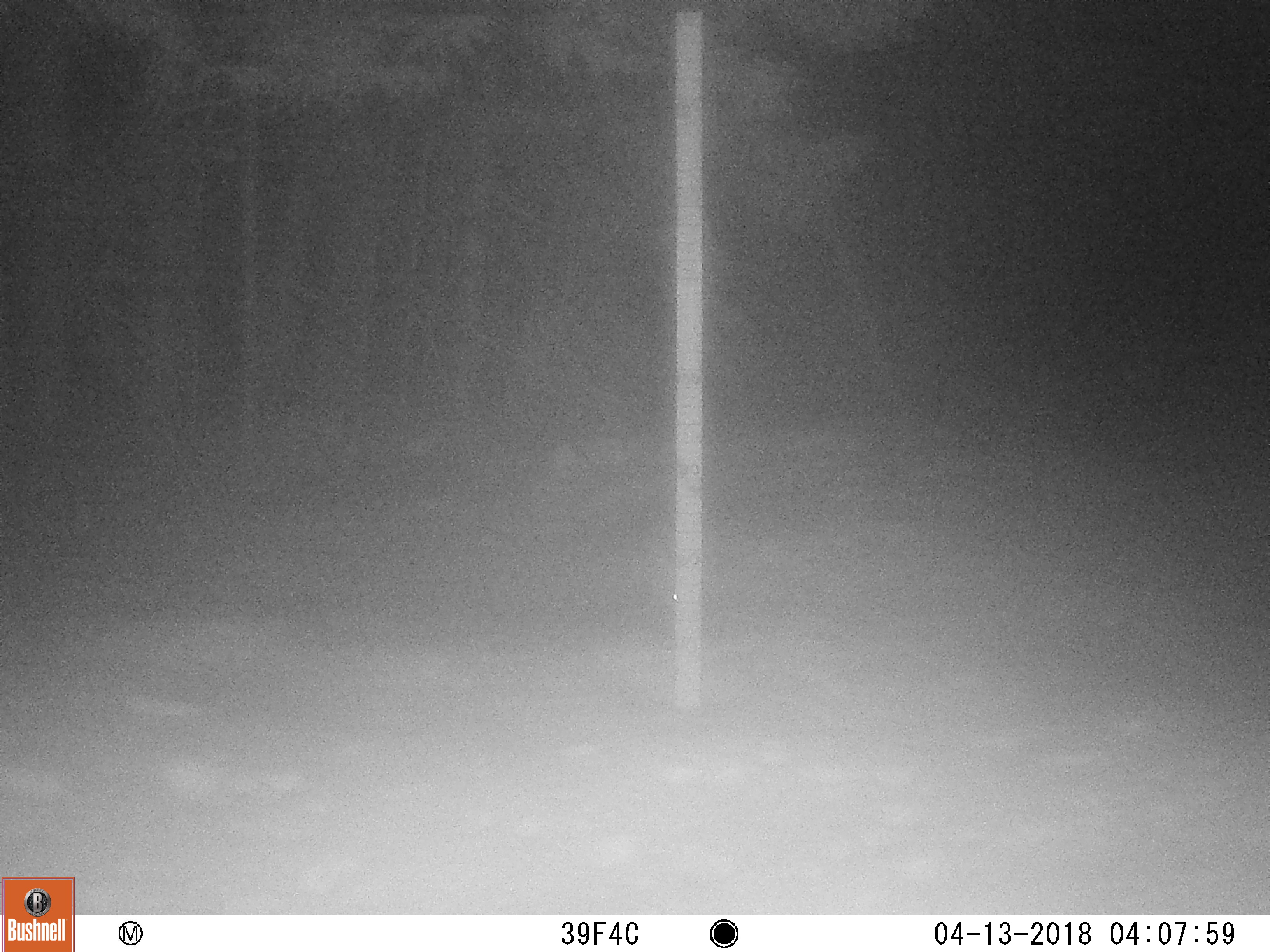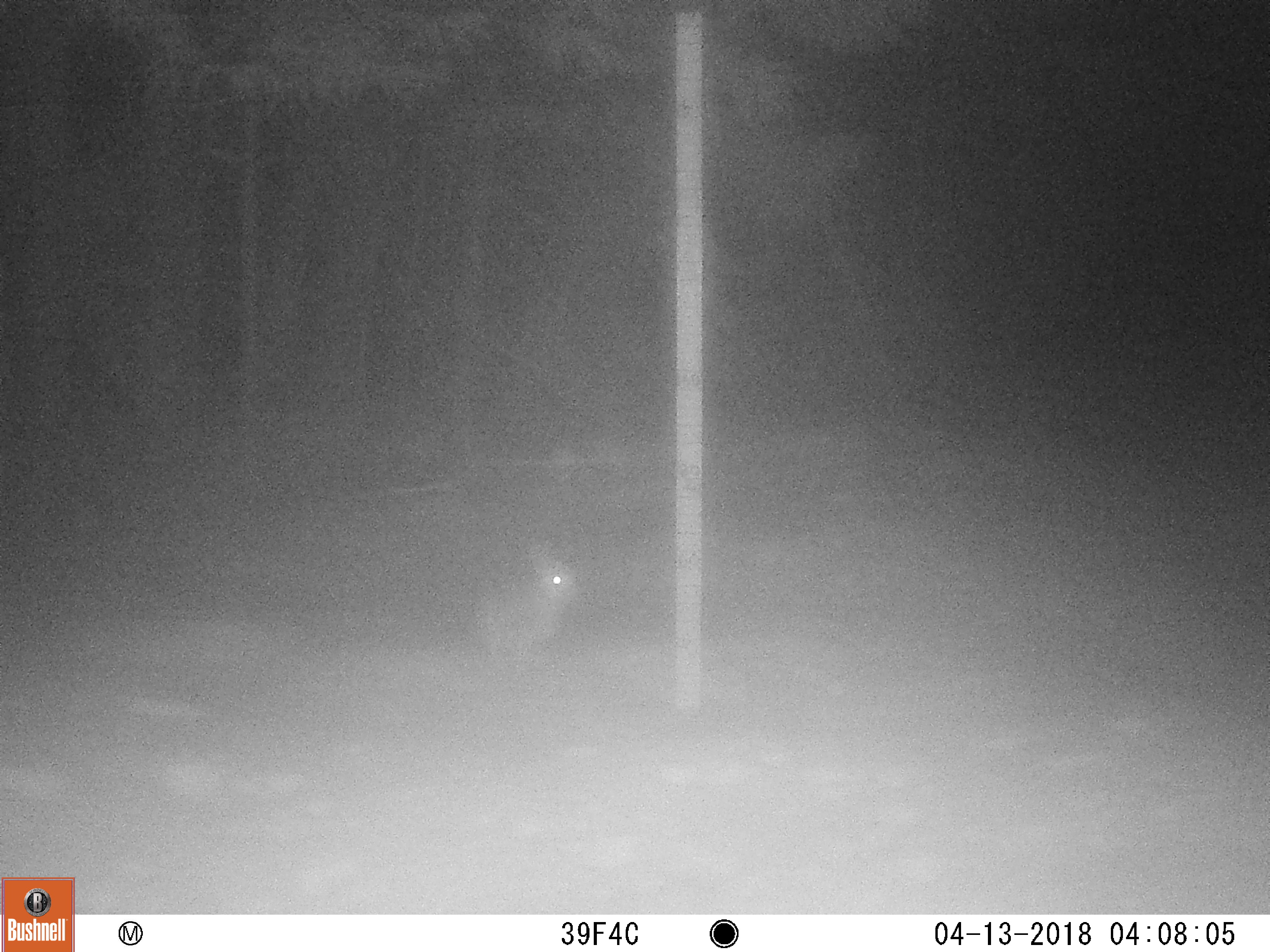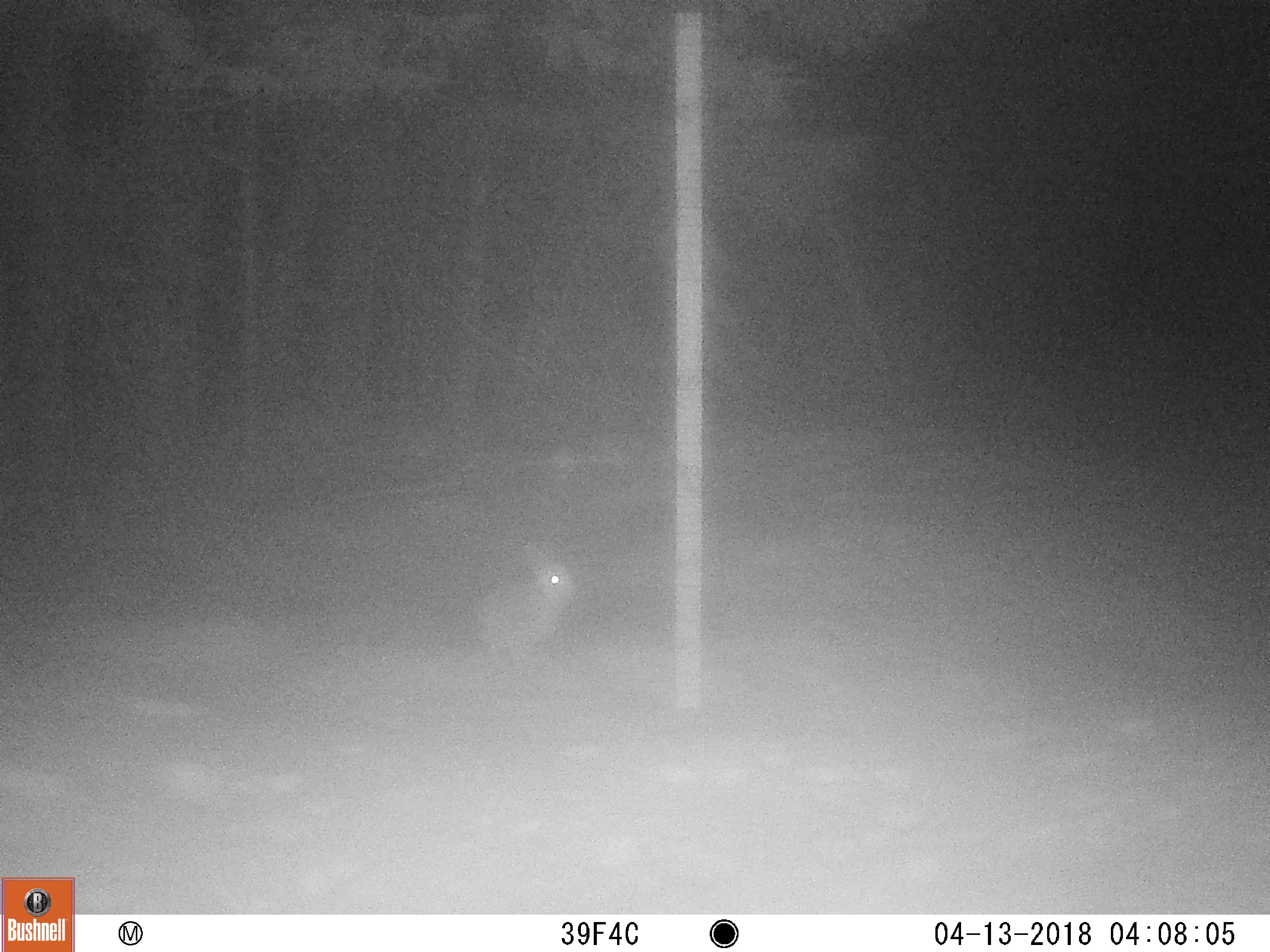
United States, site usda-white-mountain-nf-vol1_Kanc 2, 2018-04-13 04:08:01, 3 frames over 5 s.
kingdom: Animalia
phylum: Chordata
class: Mammalia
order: Lagomorpha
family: Leporidae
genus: Lepus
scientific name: Lepus americanus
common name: snowshoe hare